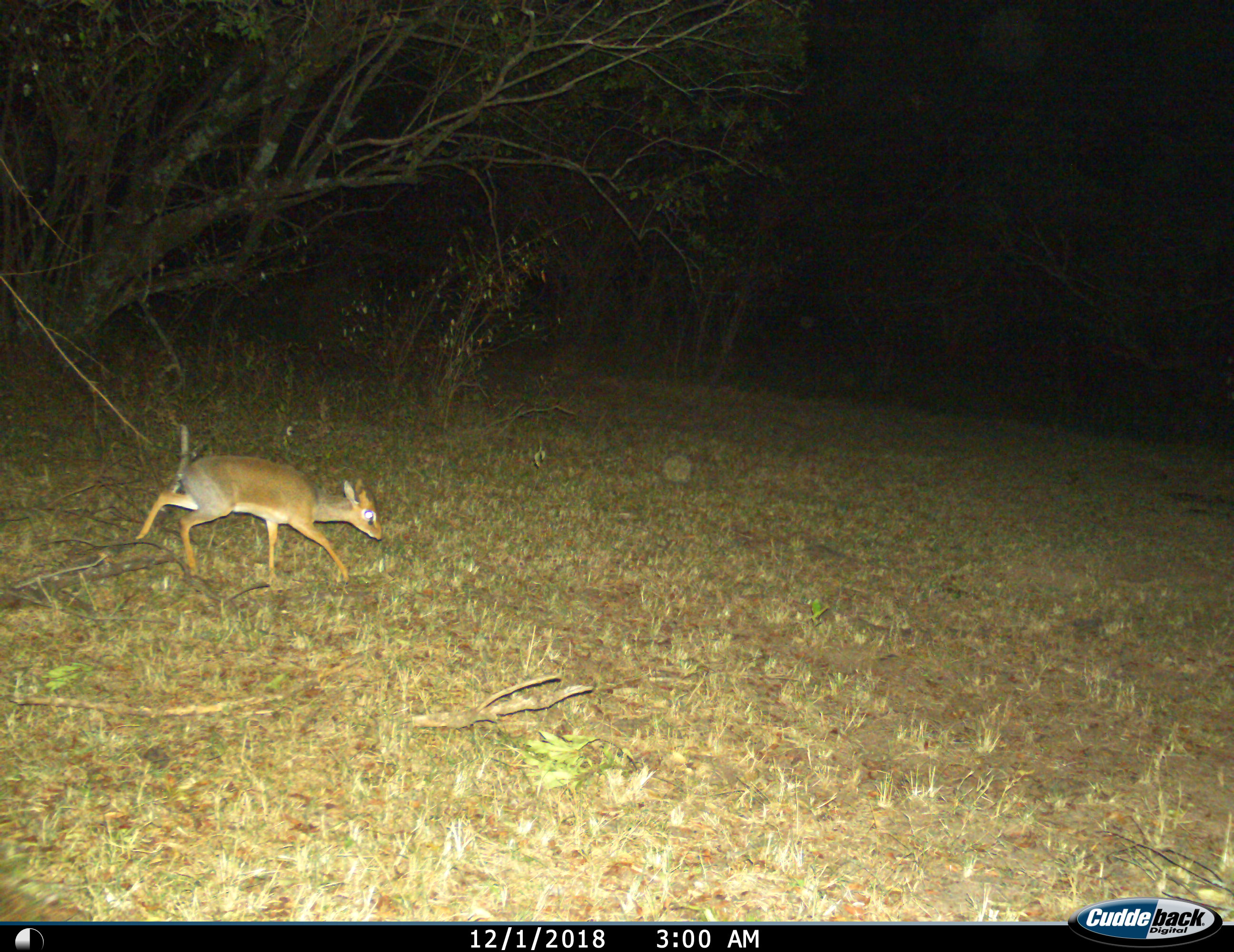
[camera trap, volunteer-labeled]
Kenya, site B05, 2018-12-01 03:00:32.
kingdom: Animalia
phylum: Chordata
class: Mammalia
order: Artiodactyla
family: Bovidae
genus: Madoqua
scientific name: Madoqua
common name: dikdik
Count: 1.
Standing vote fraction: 0%.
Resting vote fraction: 0%.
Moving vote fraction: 100%.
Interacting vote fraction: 0%.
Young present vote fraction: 0%.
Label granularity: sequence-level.